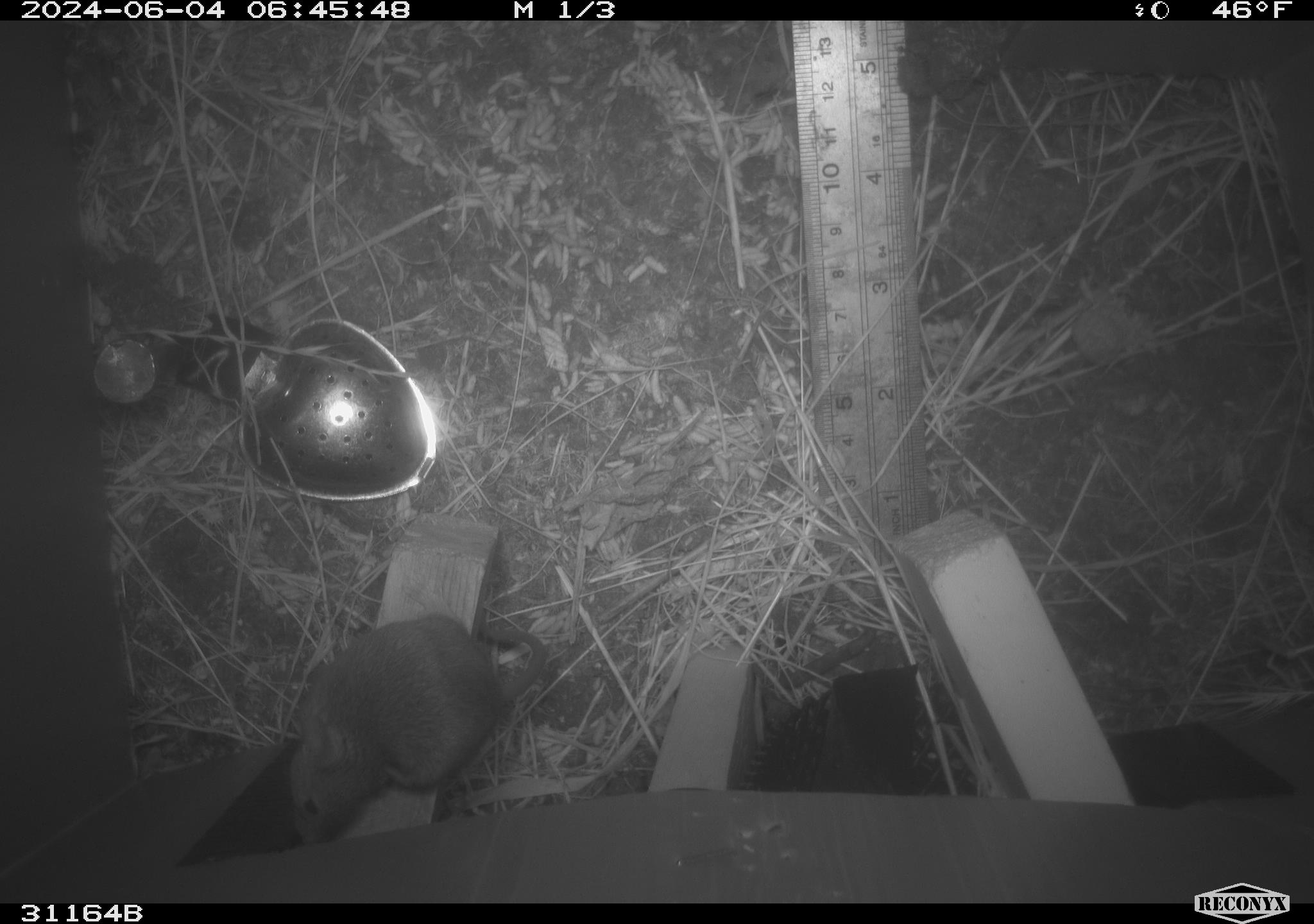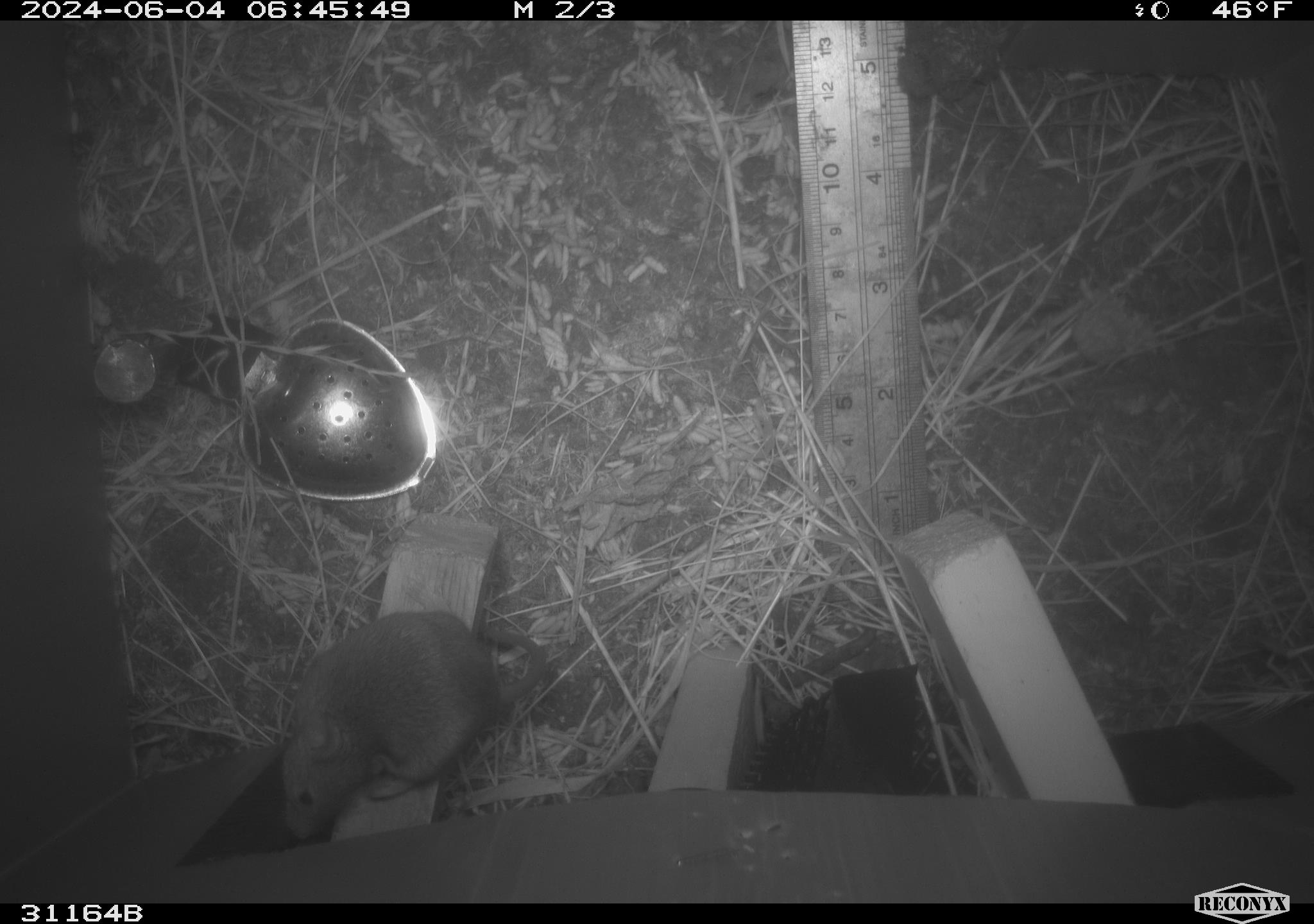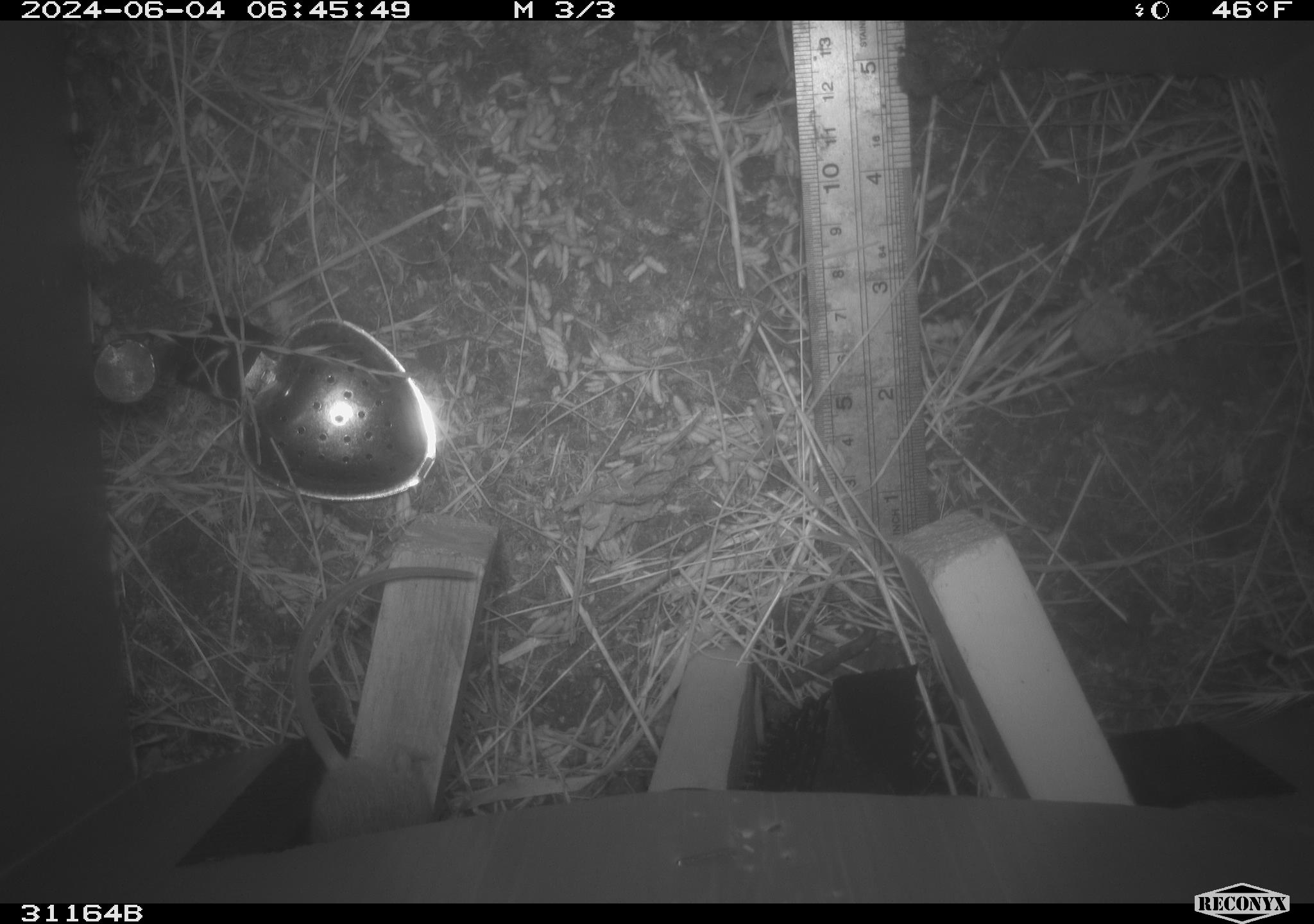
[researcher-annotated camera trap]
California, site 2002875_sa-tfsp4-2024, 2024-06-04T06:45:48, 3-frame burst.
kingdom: Animalia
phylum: Chordata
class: Mammalia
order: Rodentia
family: Muridae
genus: Mus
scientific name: Mus musculus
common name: house mouse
House mouse (Mus musculus).